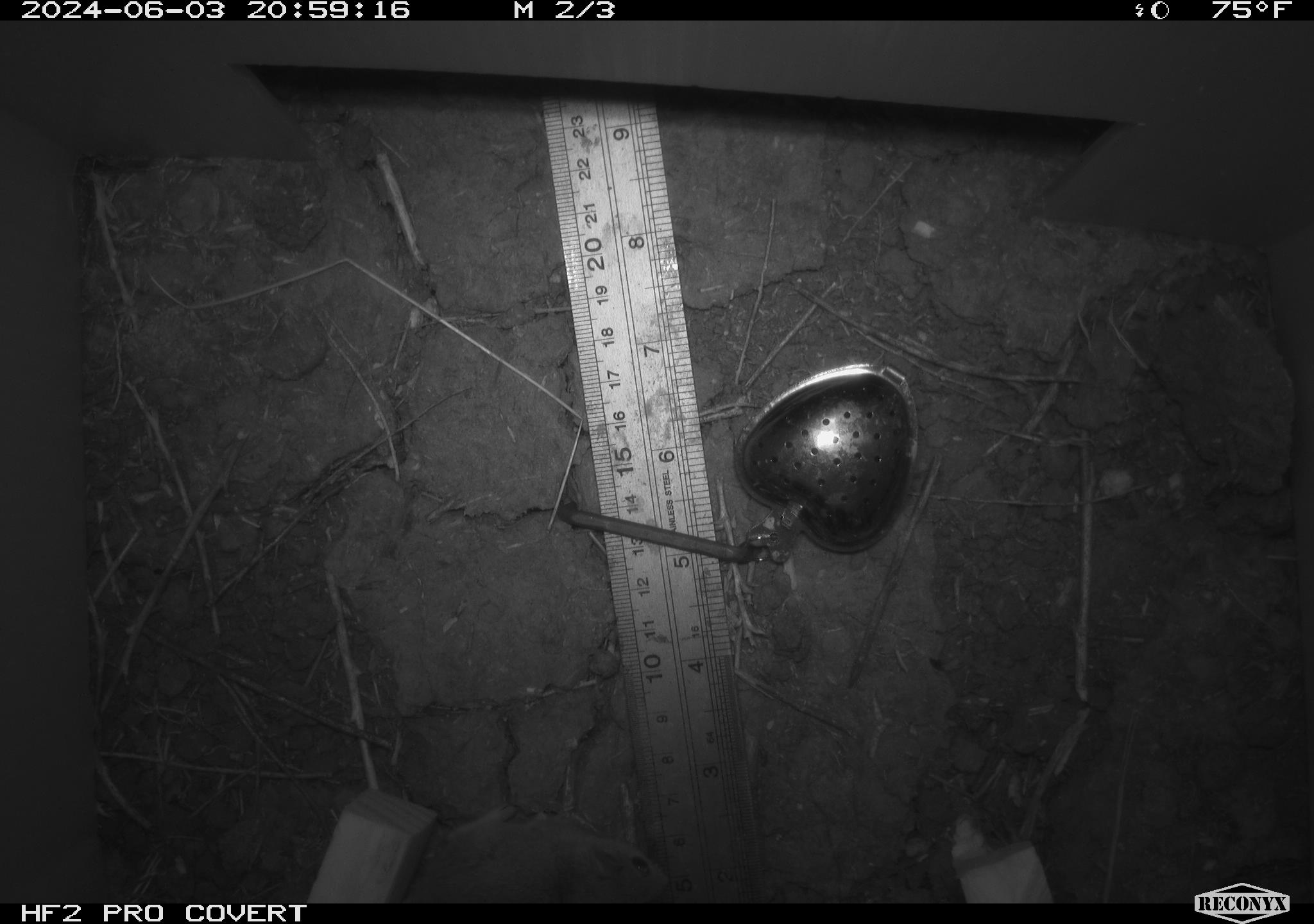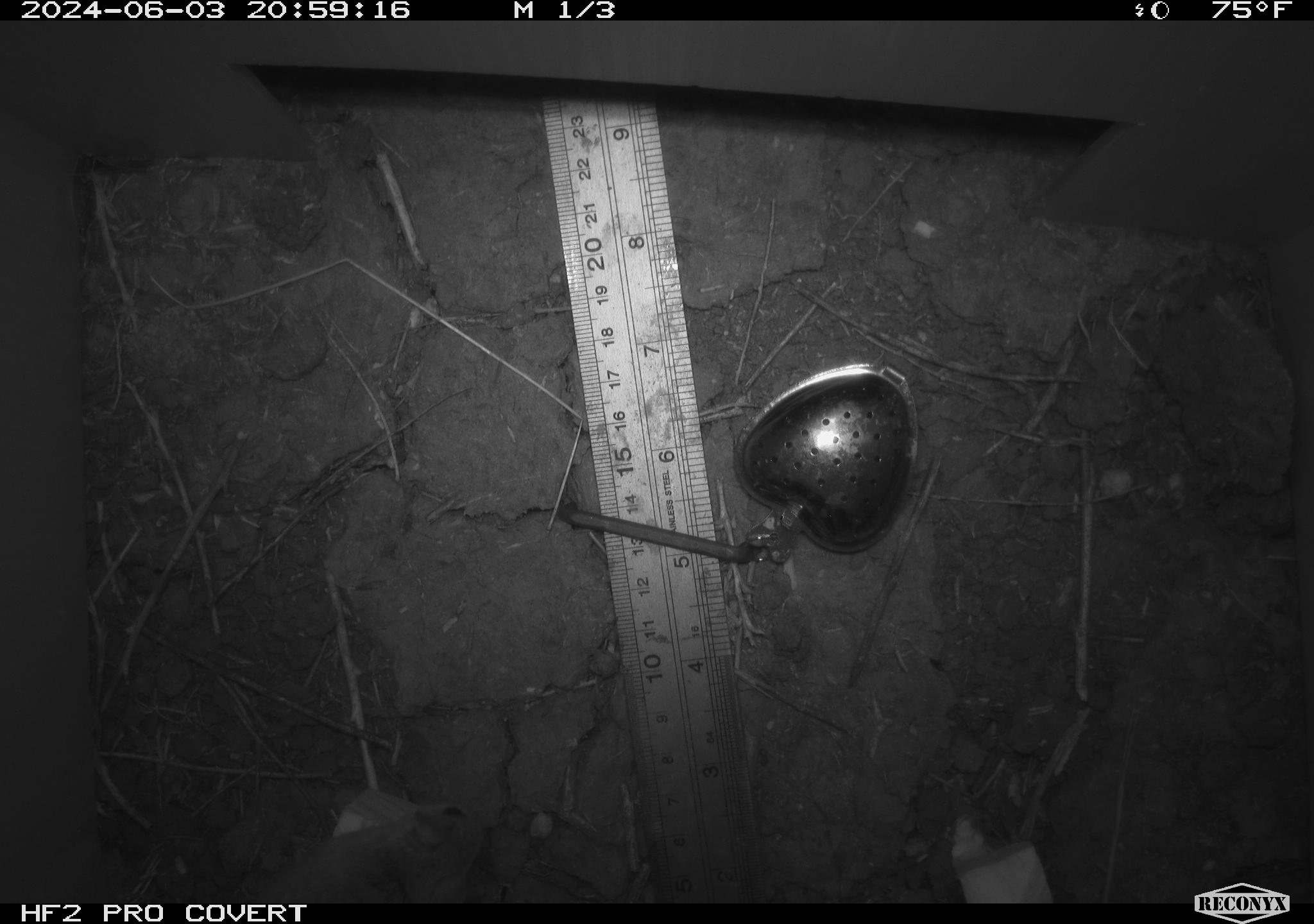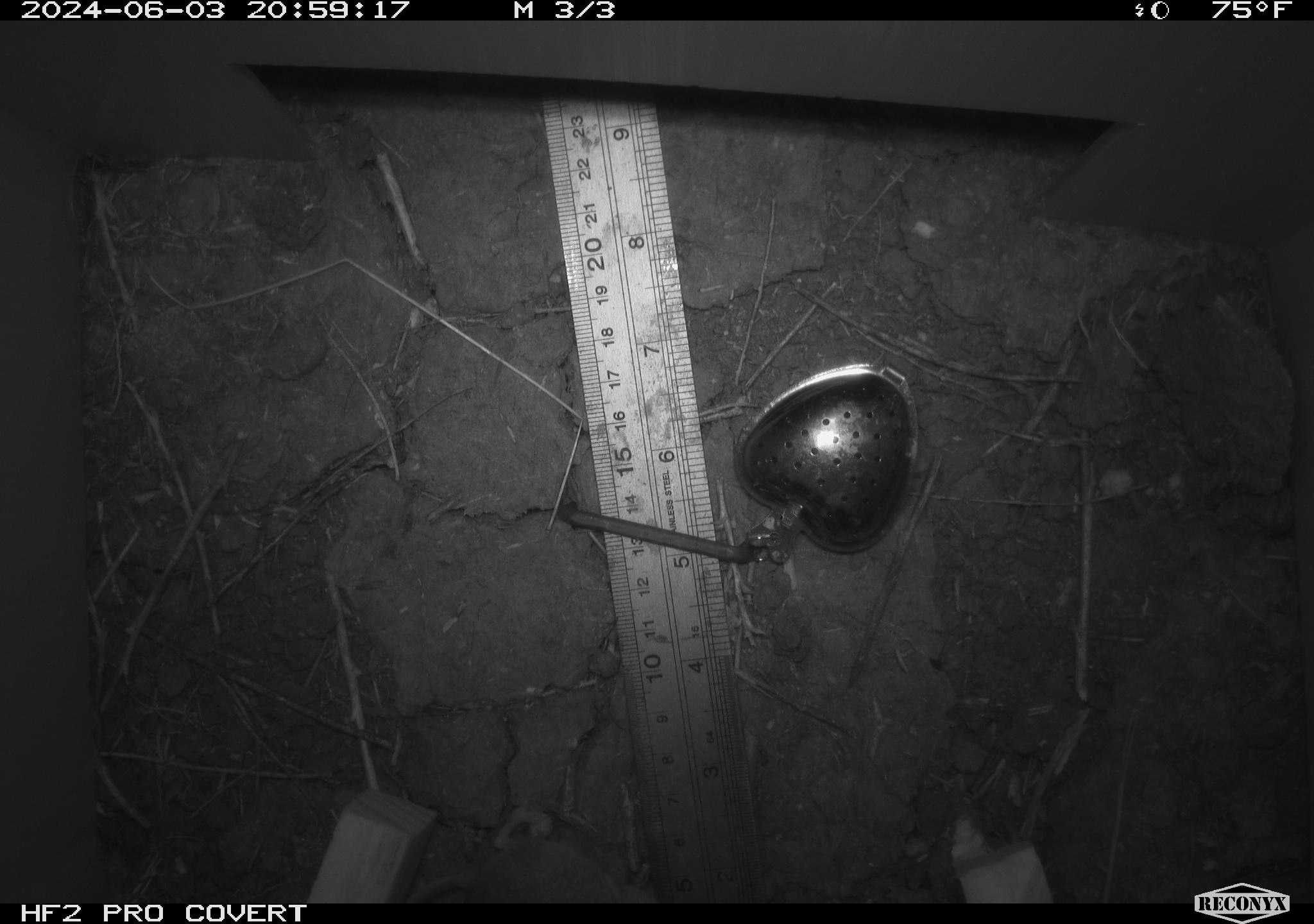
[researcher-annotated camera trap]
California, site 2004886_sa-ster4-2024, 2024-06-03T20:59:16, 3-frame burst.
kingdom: Animalia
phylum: Chordata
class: Mammalia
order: Rodentia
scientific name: Rodentia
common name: mouse species